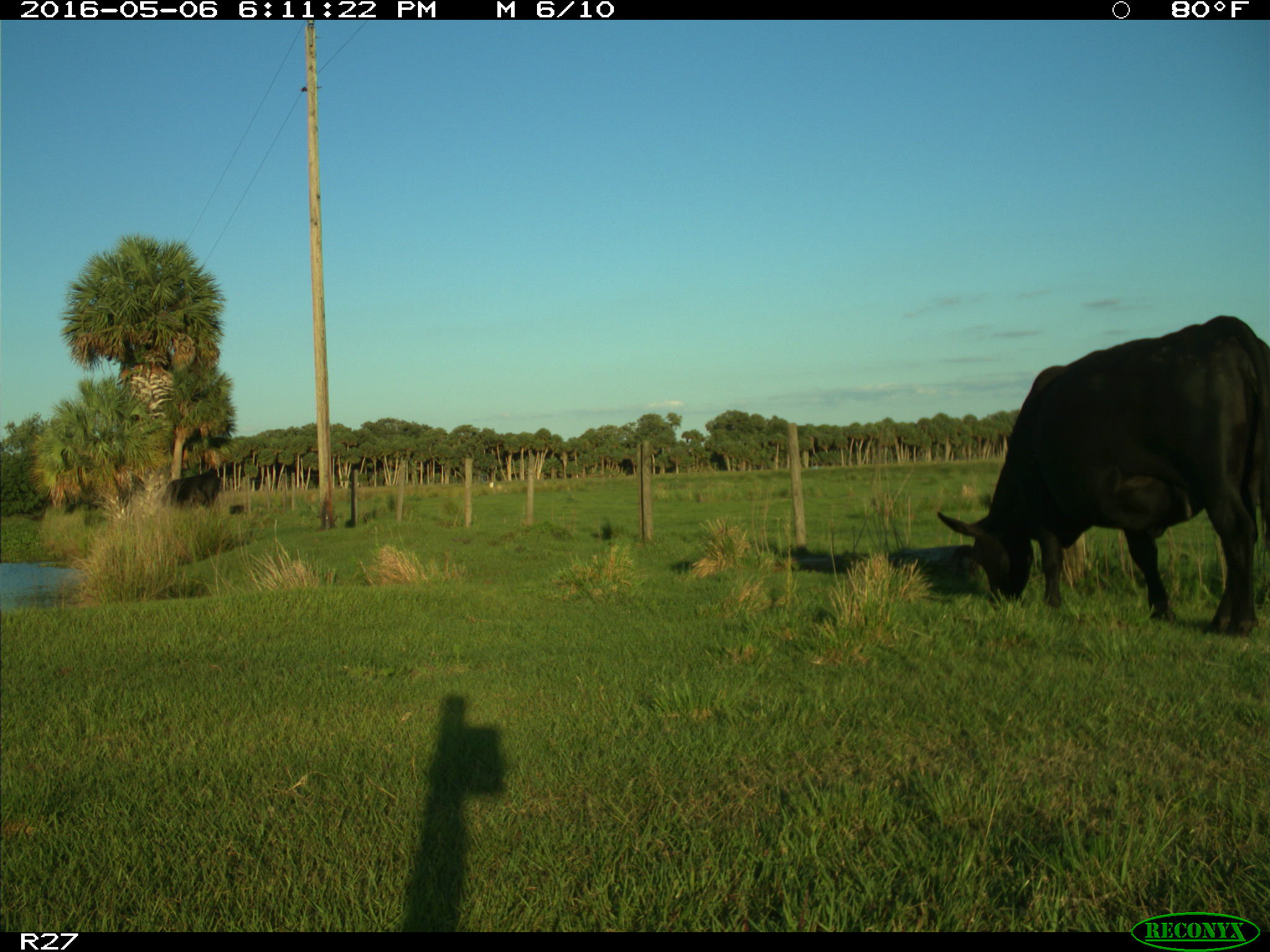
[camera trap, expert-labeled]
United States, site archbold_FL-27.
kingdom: Animalia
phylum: Chordata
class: Mammalia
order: Artiodactyla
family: Bovidae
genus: Bos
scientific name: Bos taurus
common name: domestic cow